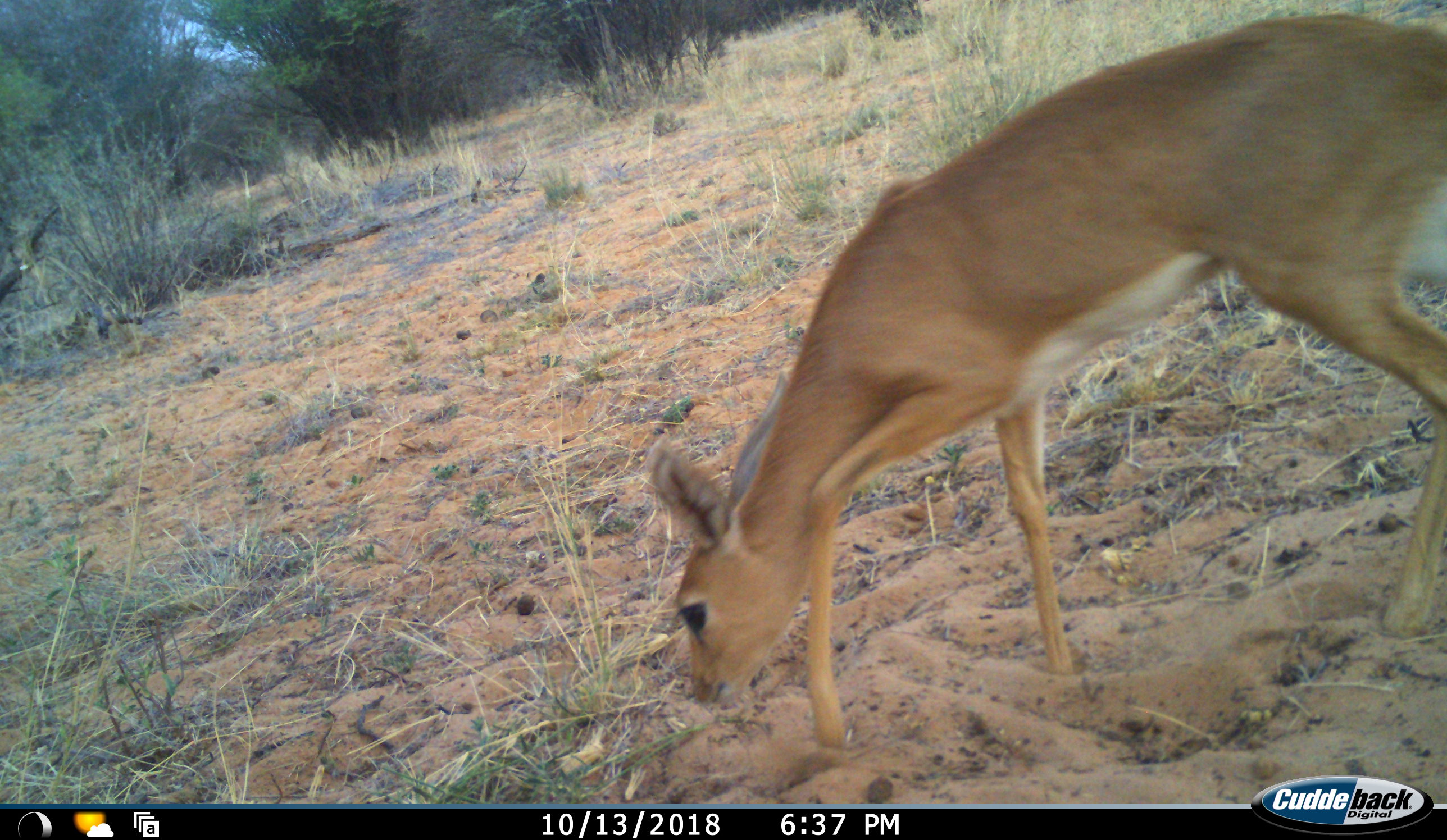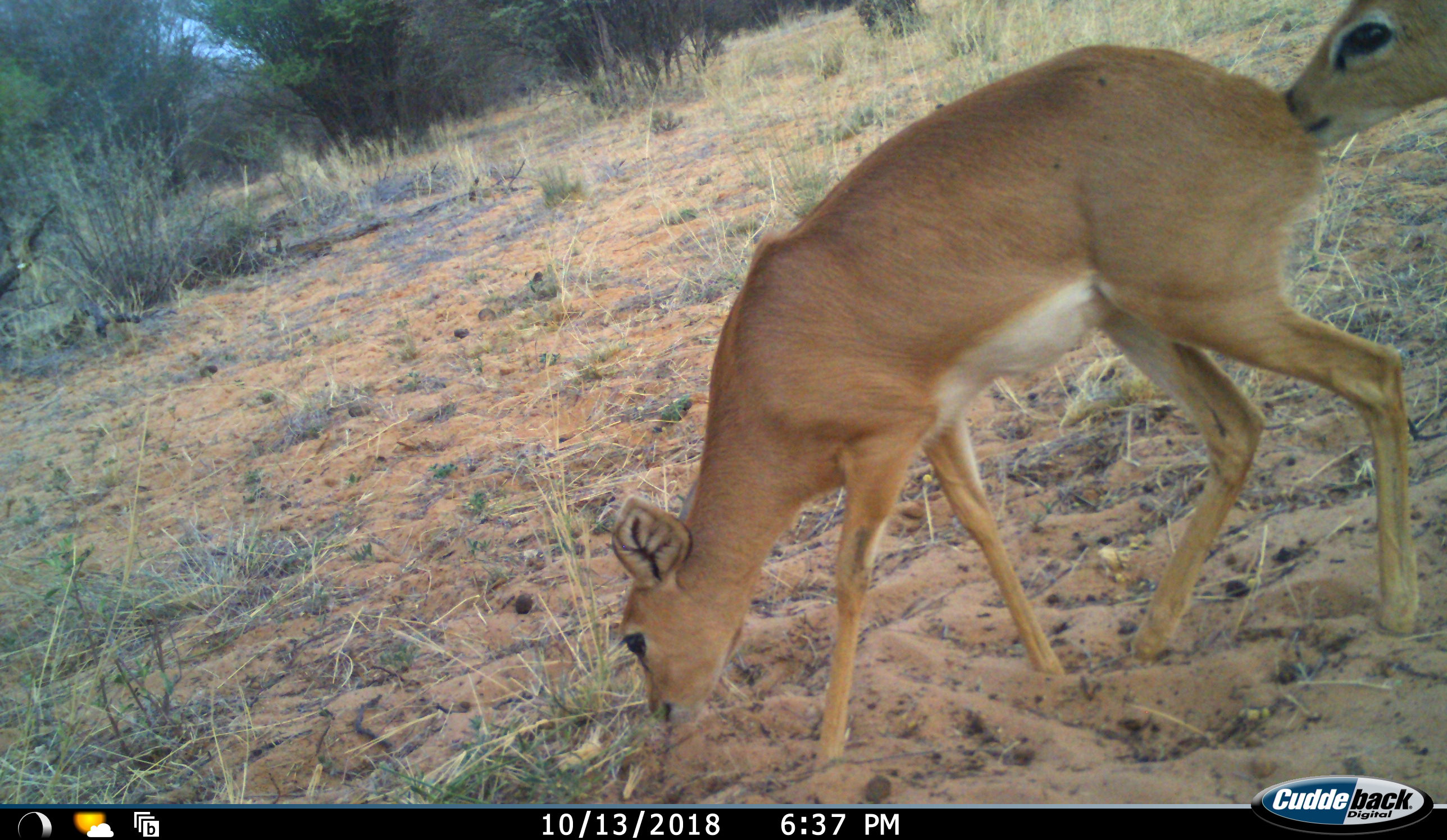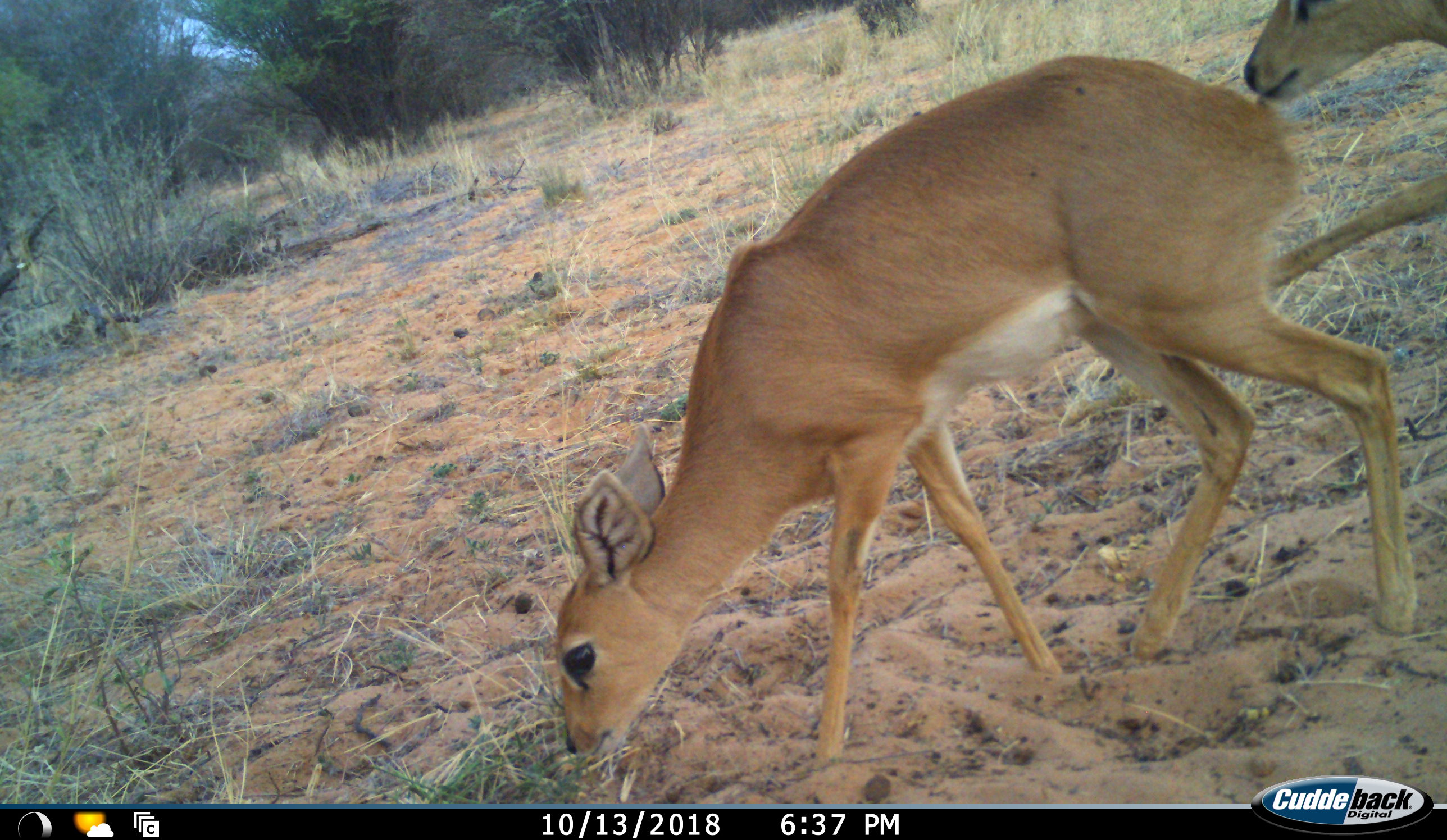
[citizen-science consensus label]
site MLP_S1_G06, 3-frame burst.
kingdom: Animalia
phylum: Chordata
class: Mammalia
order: Artiodactyla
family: Bovidae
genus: Raphicerus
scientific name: Raphicerus campestris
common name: steenbok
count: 2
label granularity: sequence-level